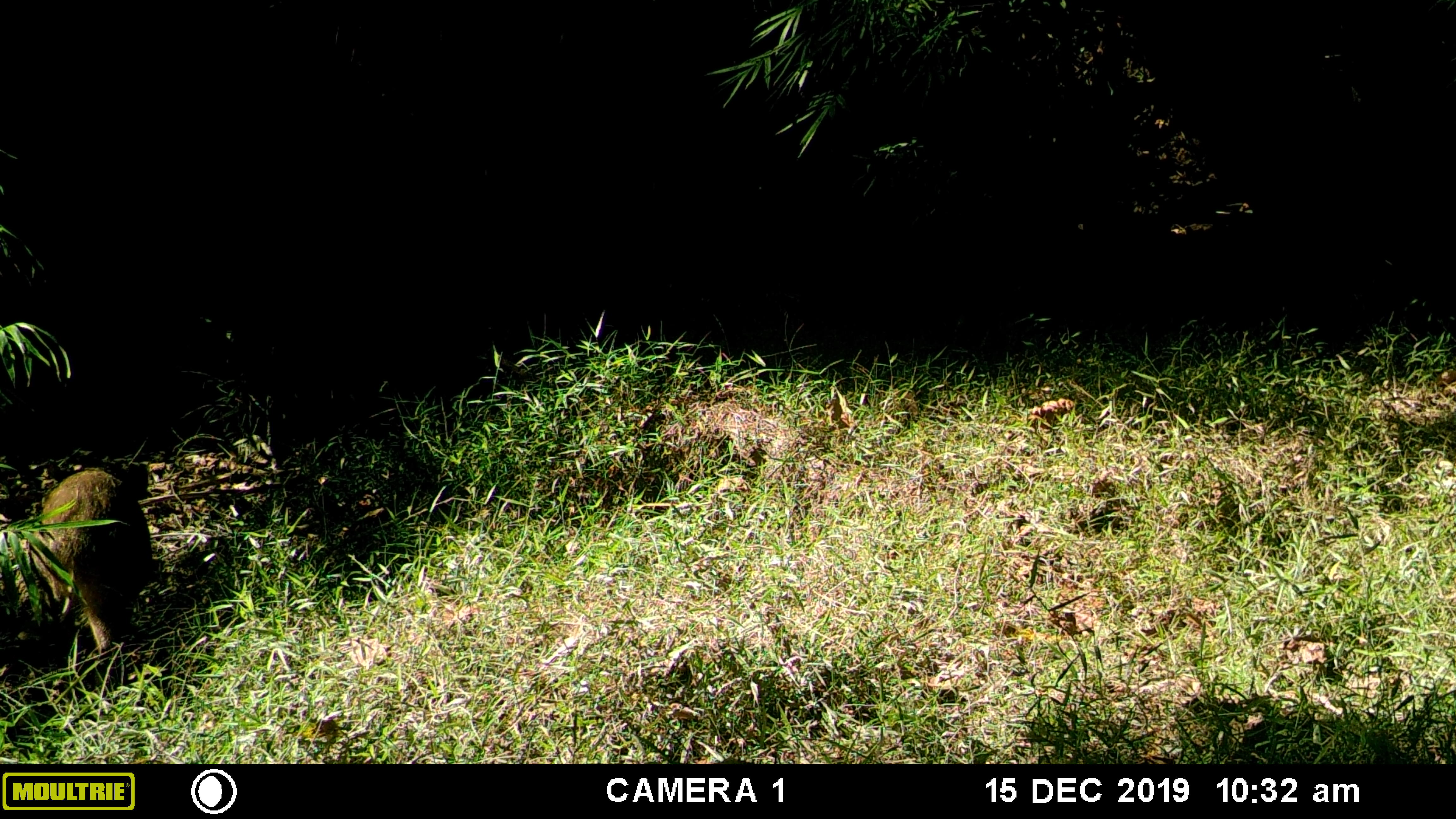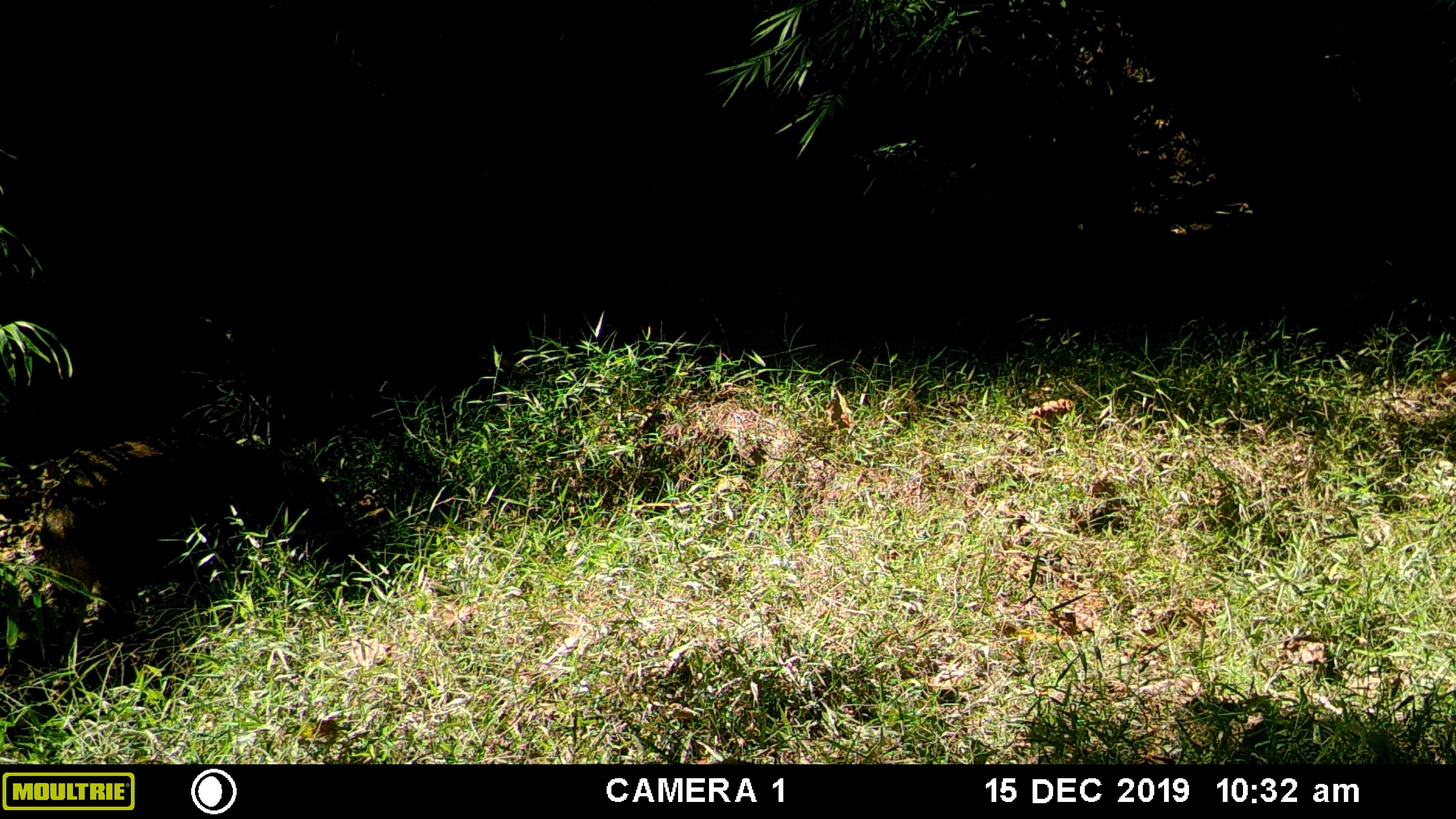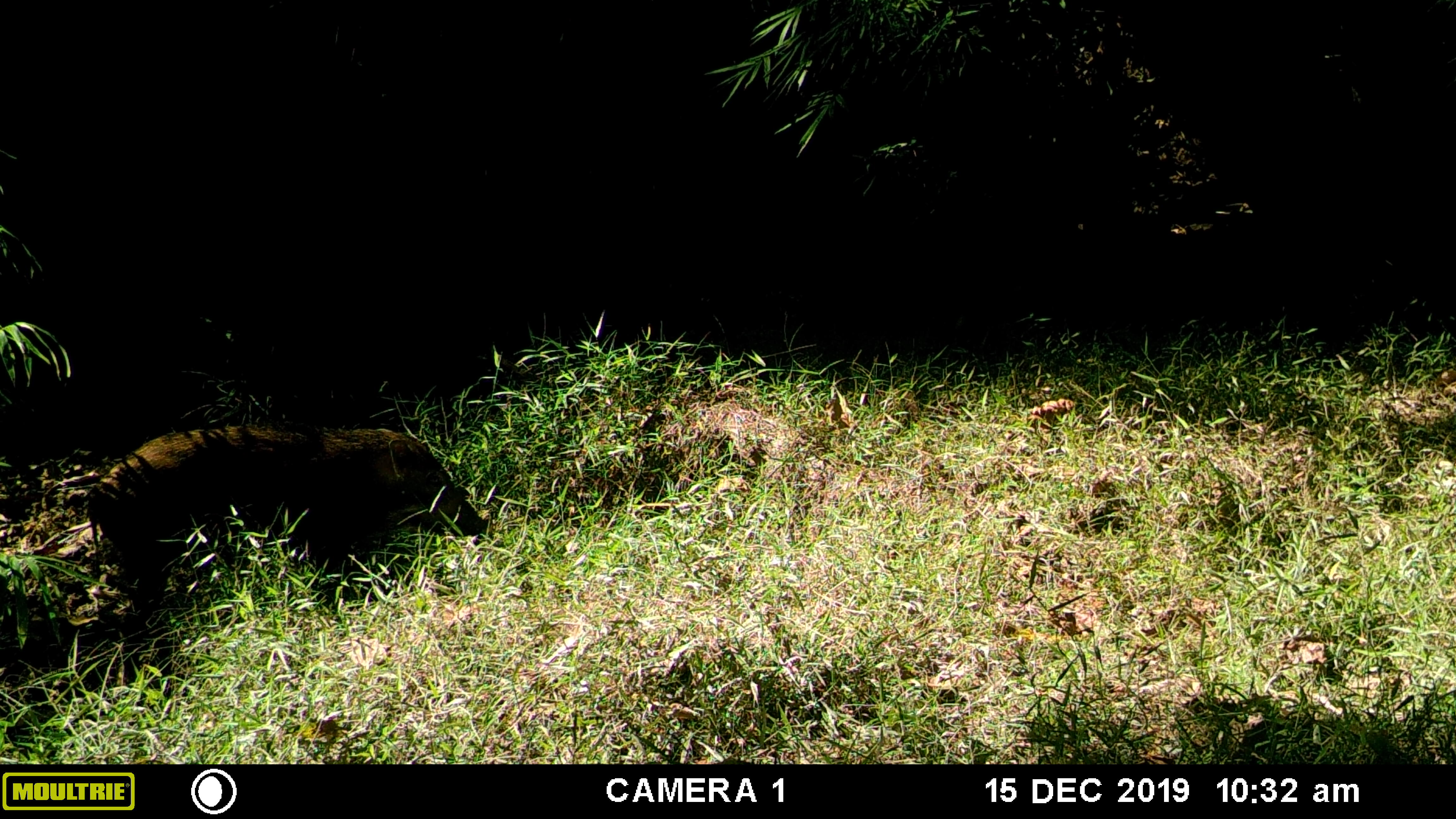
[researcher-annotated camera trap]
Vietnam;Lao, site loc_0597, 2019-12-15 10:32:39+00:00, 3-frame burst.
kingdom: Animalia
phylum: Chordata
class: Mammalia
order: Artiodactyla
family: Suidae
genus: Sus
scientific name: Sus scrofa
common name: eurasian wild pig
Eurasian wild pig (Sus scrofa). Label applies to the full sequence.